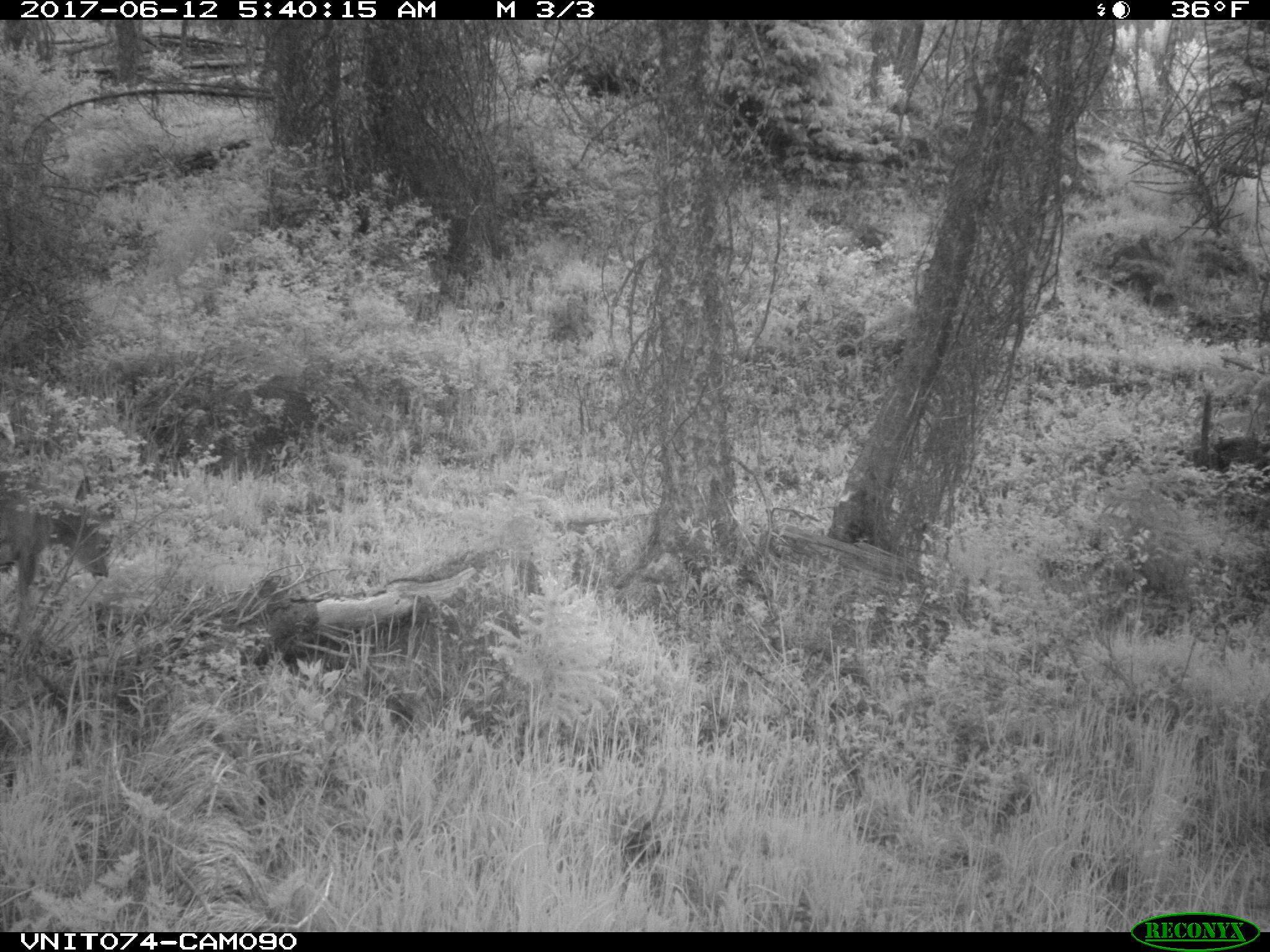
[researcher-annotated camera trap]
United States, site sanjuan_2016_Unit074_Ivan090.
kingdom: Animalia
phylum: Chordata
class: Mammalia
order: Artiodactyla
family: Cervidae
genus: Odocoileus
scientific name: Odocoileus hemionus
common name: mule deer